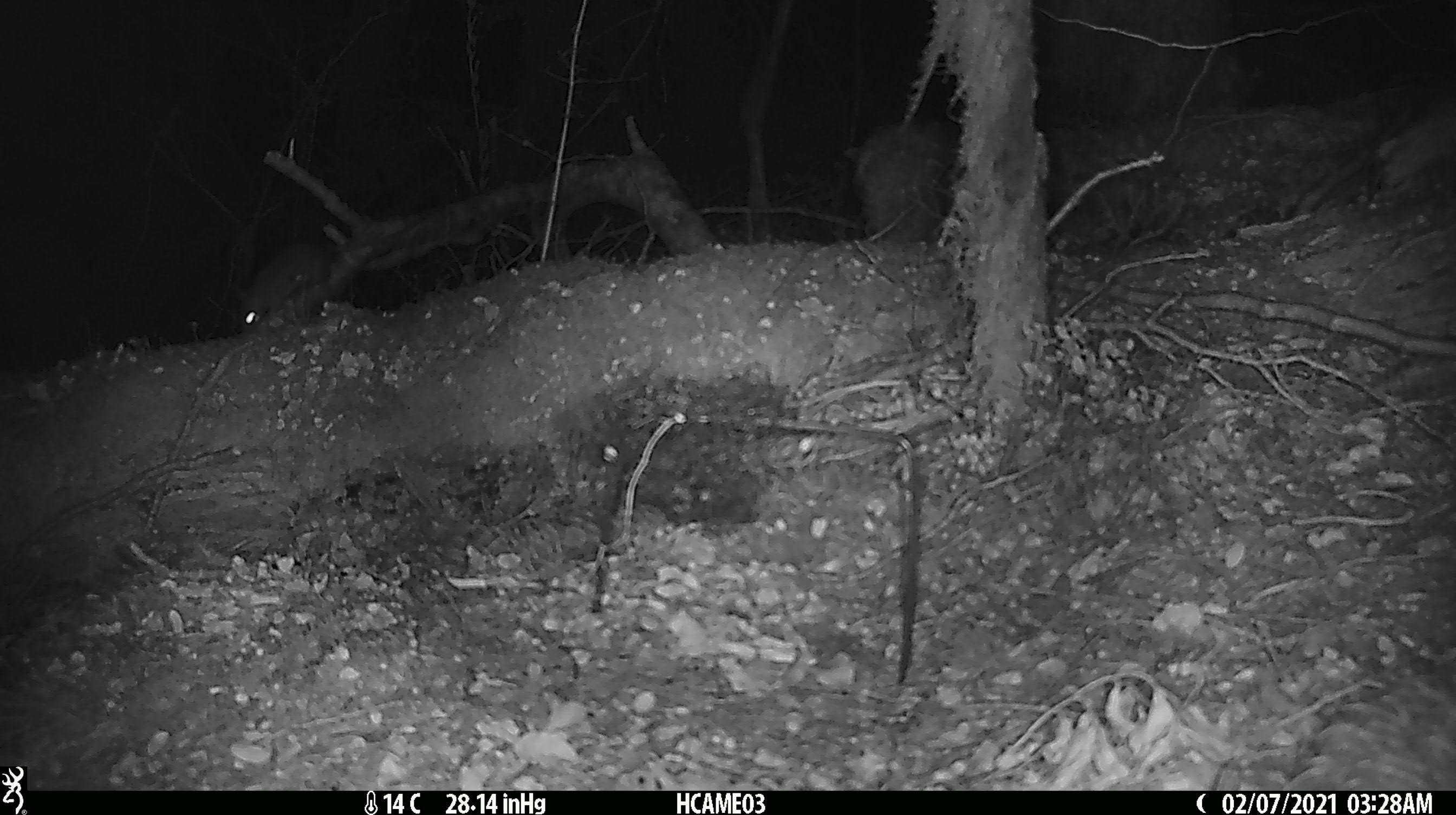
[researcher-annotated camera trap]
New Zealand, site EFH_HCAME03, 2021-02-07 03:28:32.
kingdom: Animalia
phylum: Chordata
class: Mammalia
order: Rodentia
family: Muridae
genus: Rattus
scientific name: Rattus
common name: rat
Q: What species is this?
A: Rat (Rattus).